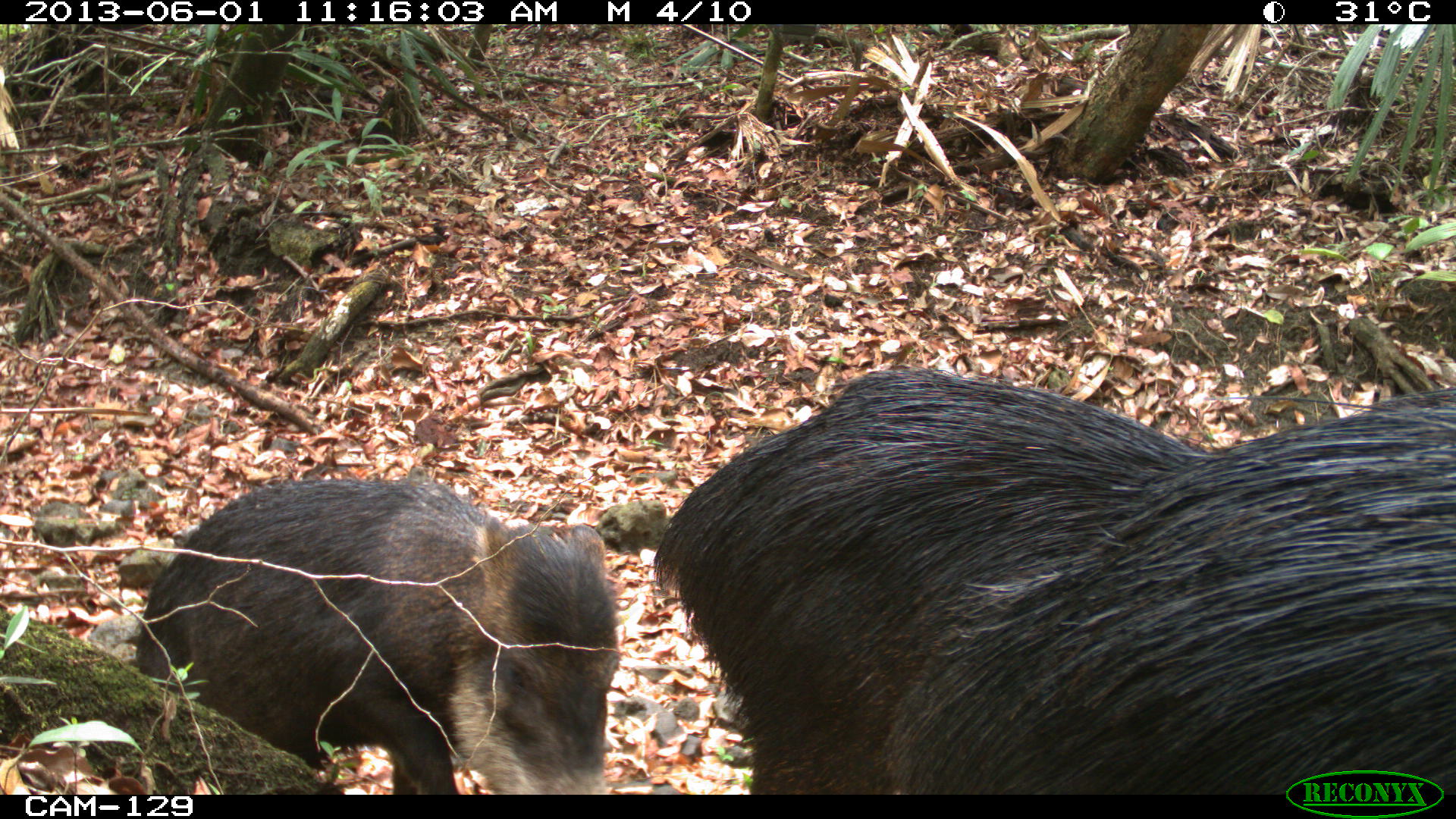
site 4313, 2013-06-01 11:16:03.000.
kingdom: Animalia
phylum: Chordata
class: Mammalia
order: Artiodactyla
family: Tayassuidae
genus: Tayassu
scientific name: Tayassu pecari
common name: white-lipped peccary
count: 6